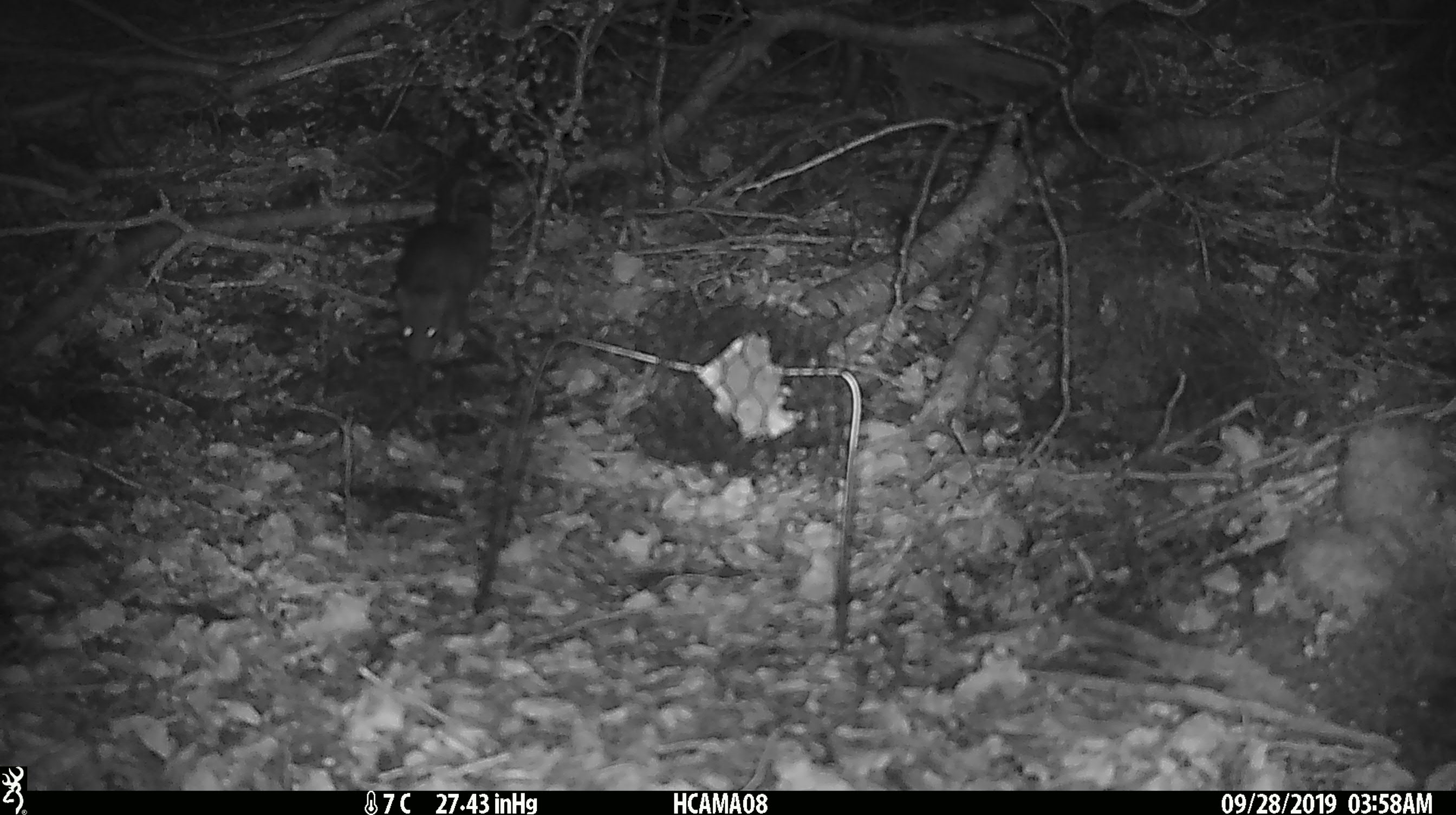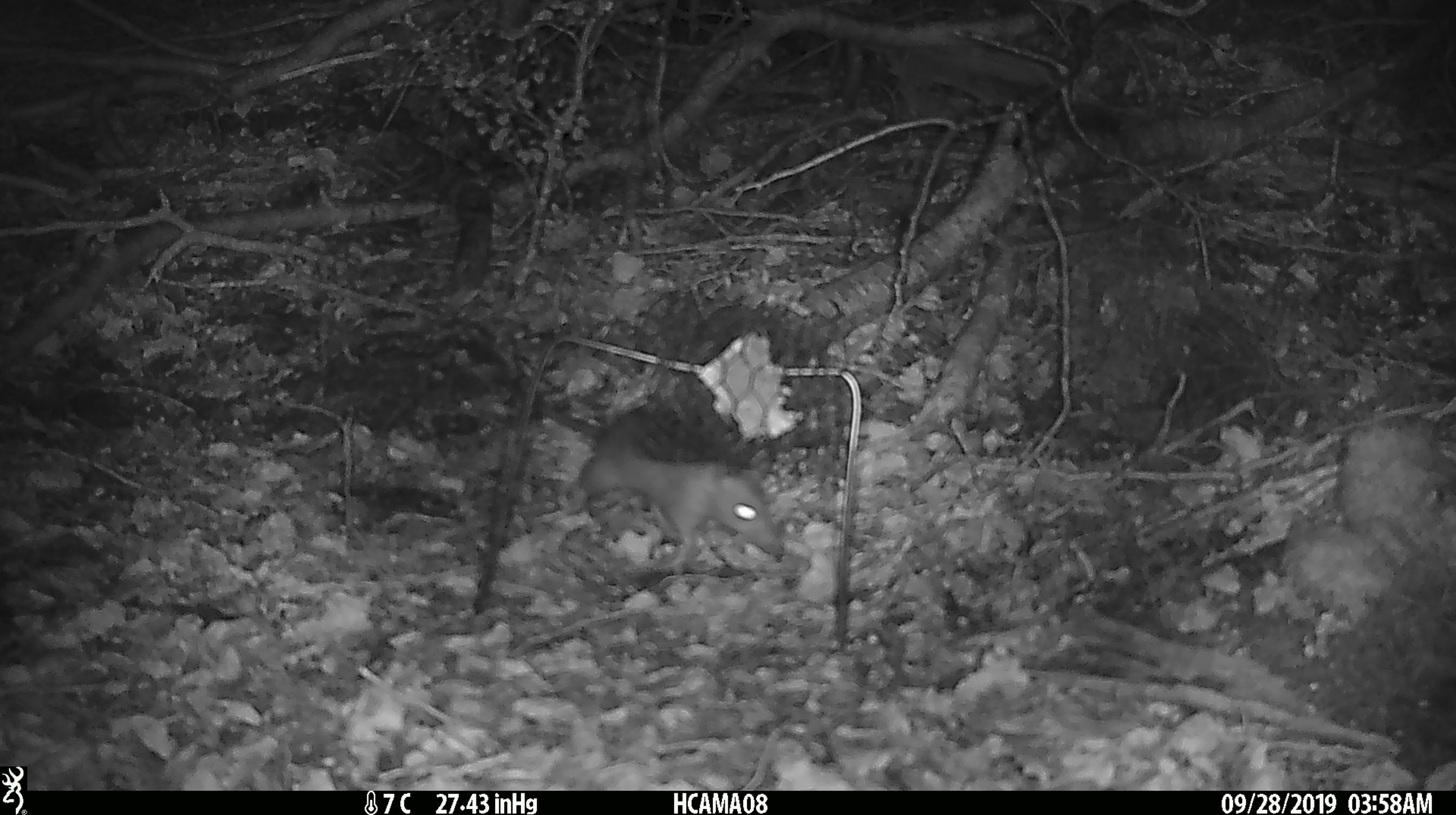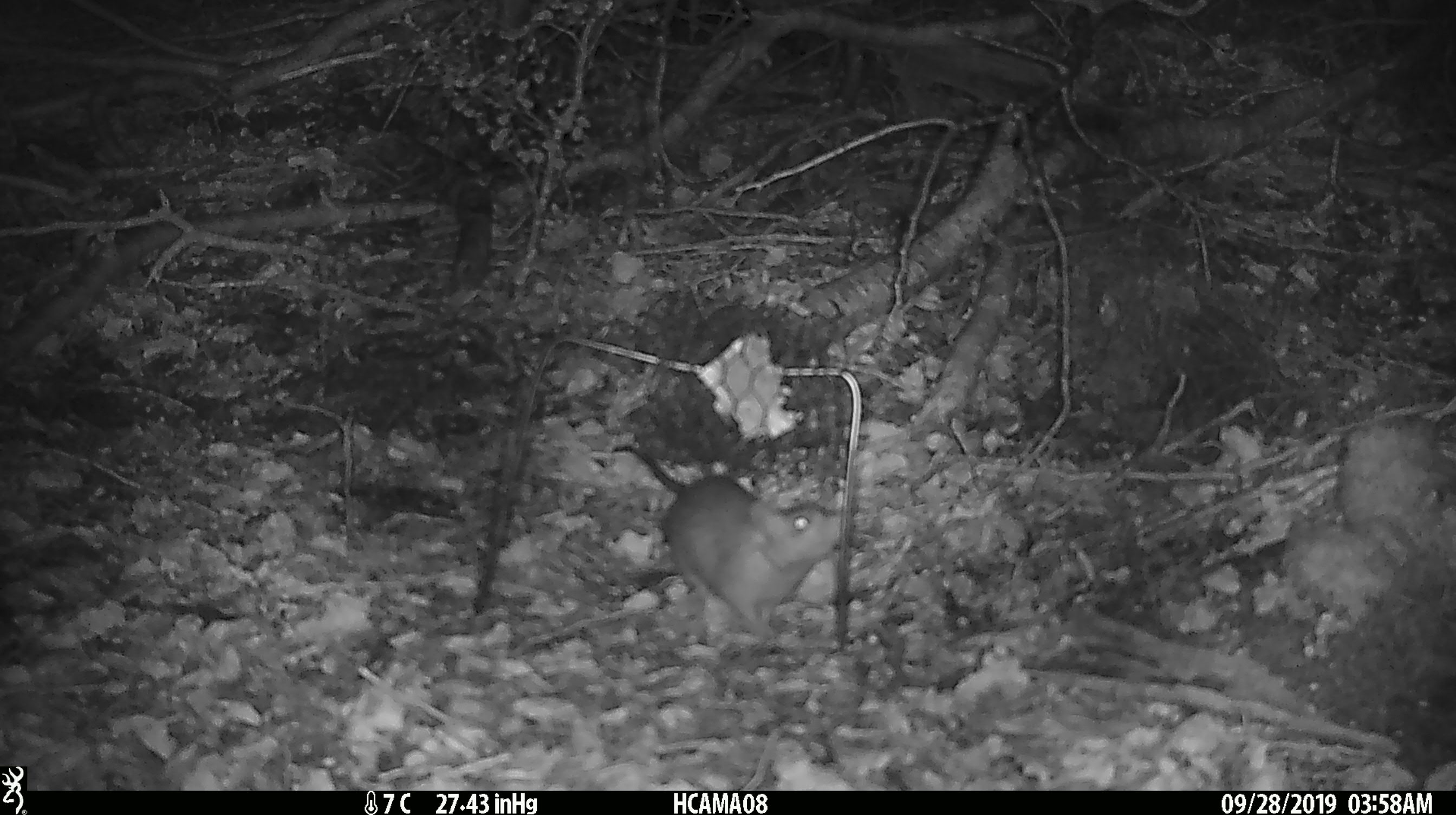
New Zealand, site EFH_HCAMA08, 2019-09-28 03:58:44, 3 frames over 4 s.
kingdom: Animalia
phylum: Chordata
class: Mammalia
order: Rodentia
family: Muridae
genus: Rattus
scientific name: Rattus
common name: rat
Rat (Rattus).